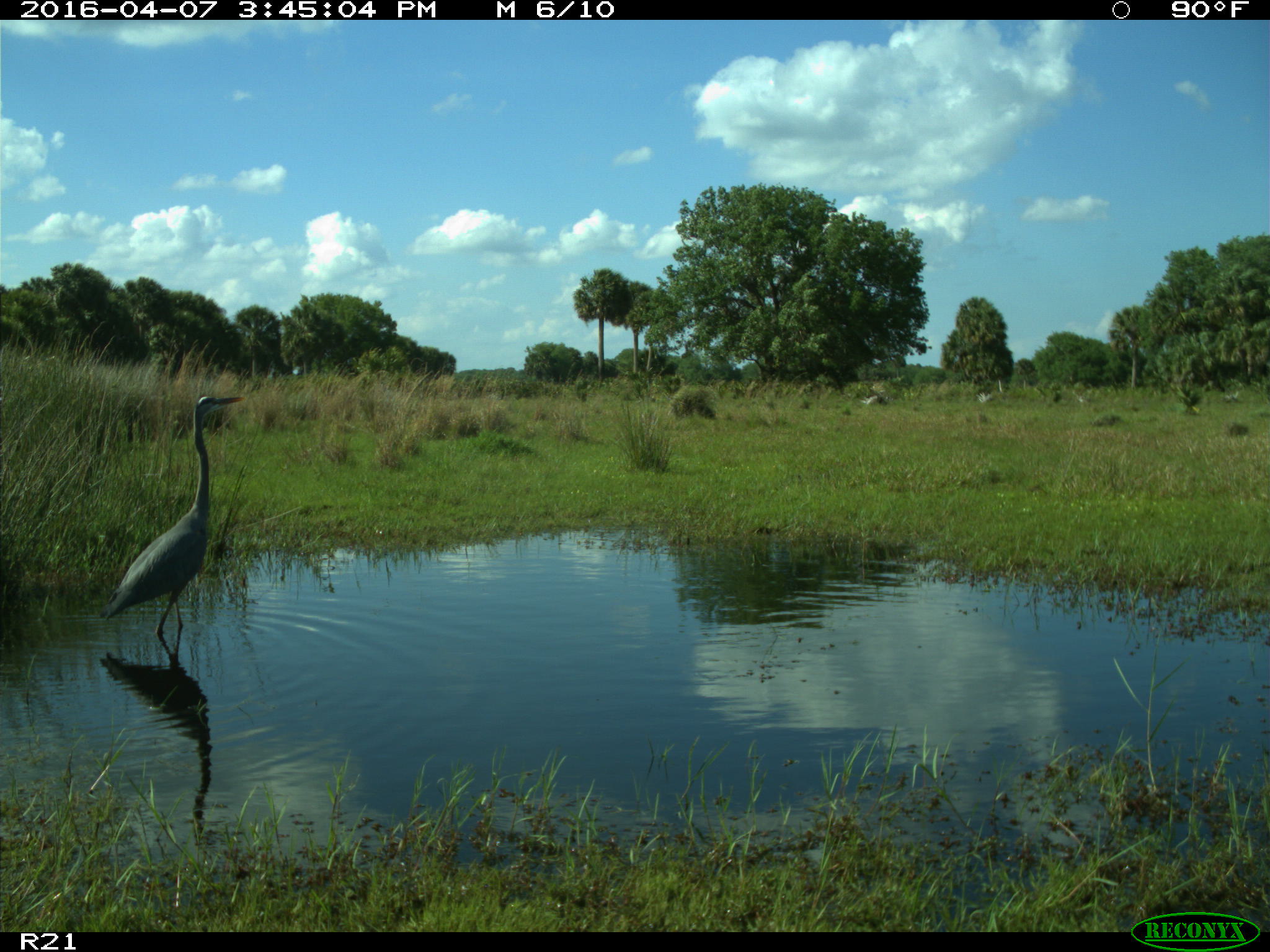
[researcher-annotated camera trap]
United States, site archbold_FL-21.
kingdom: Animalia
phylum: Chordata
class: Aves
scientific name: Aves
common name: birds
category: unidentified bird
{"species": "unidentified bird (birds) (Aves)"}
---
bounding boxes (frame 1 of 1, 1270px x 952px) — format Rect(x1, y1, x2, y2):
animal: Rect(98, 393, 245, 635)